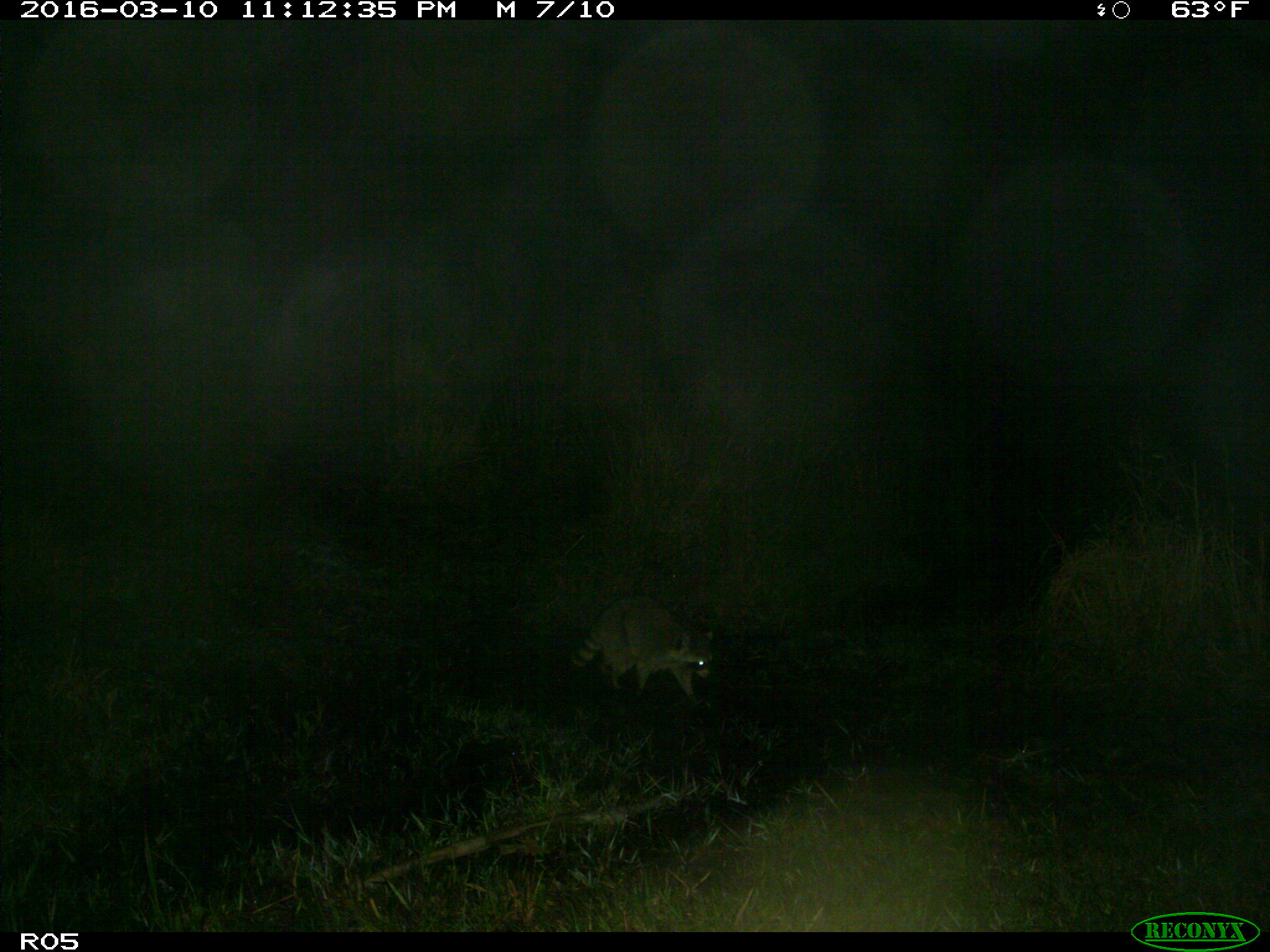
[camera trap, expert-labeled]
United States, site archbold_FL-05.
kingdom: Animalia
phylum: Chordata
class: Mammalia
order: Carnivora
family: Procyonidae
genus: Procyon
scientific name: Procyon lotor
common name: common raccoon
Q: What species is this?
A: Procyon lotor (common raccoon).